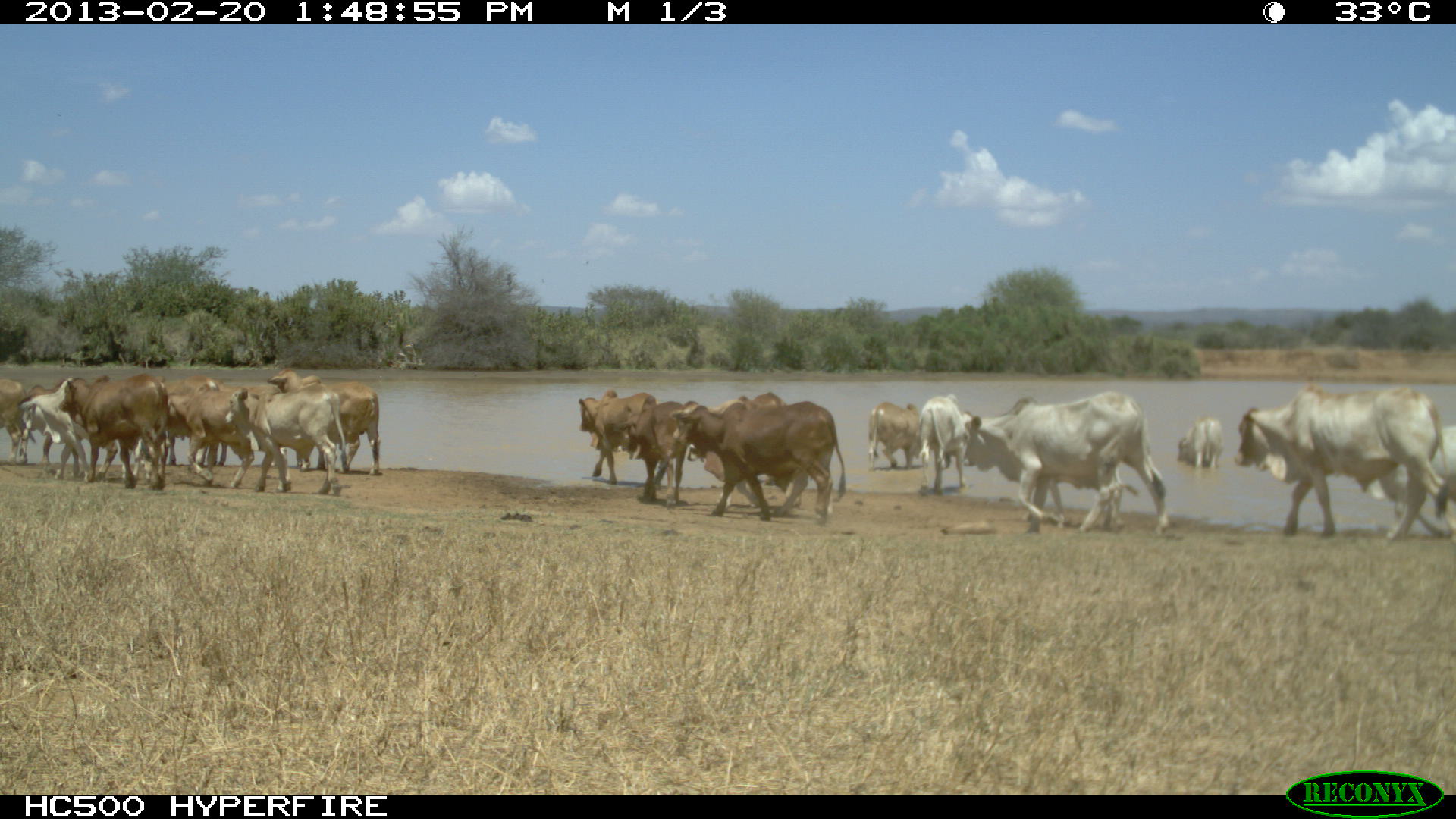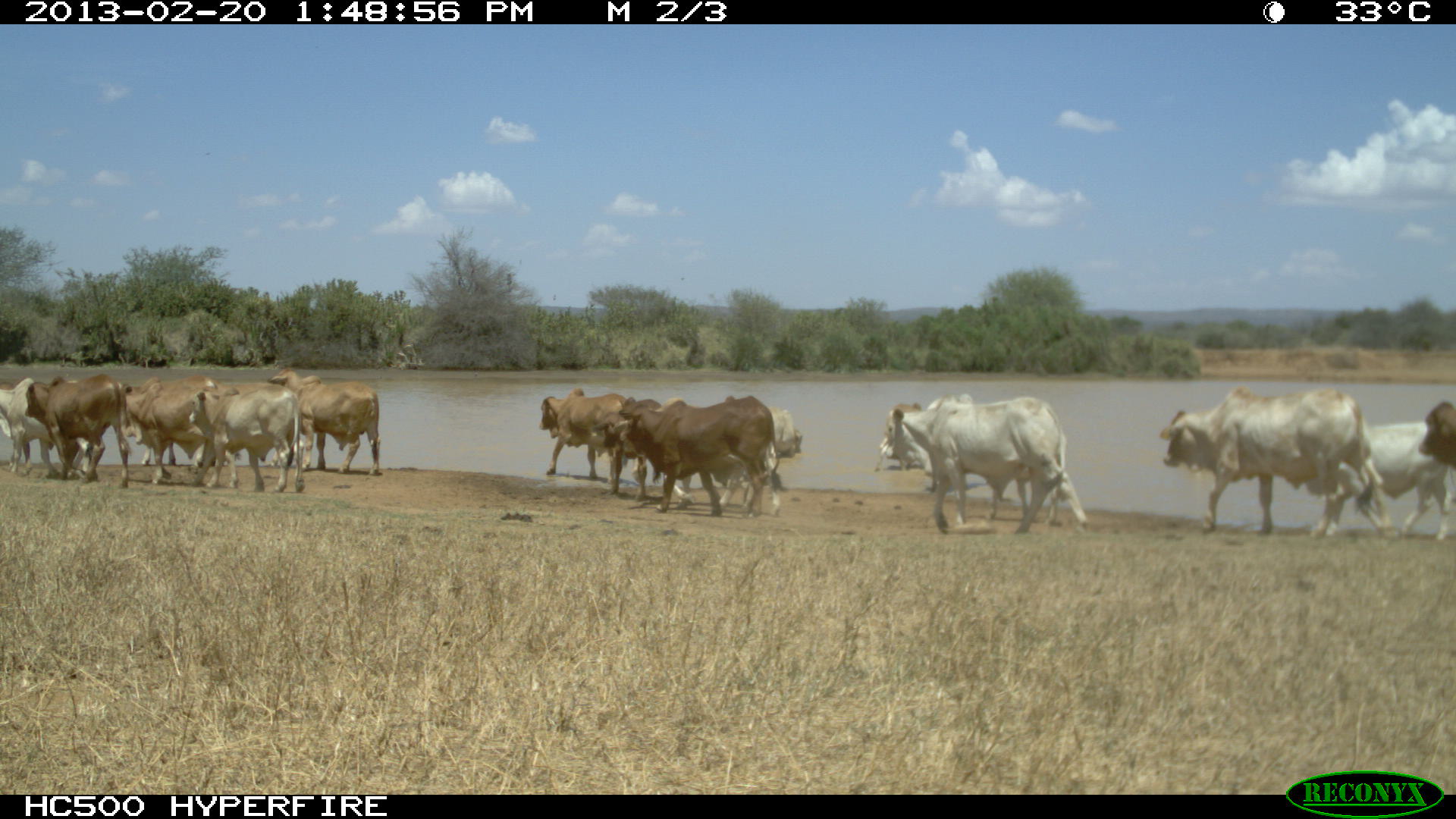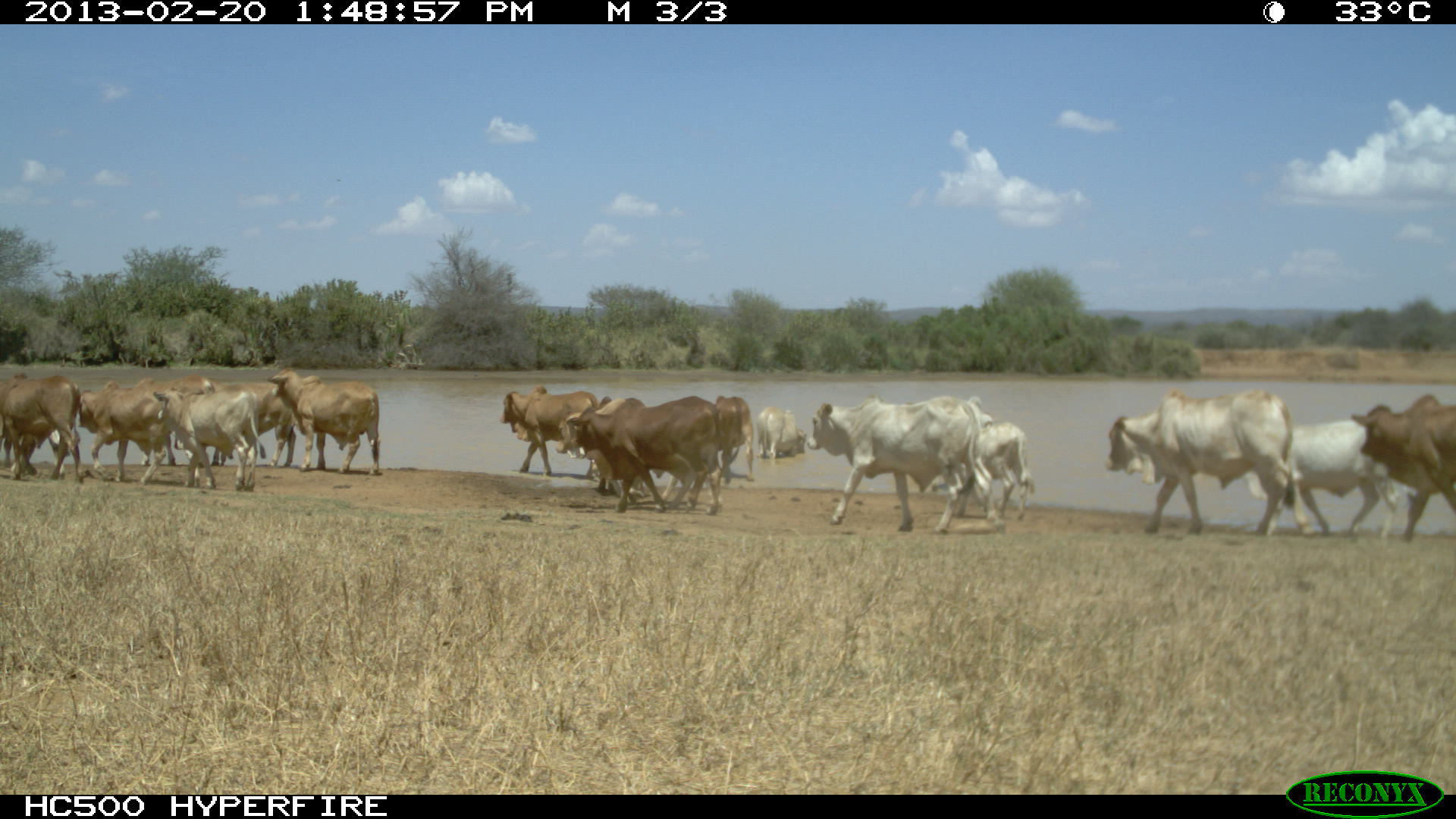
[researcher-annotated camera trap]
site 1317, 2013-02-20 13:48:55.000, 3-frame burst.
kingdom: Animalia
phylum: Chordata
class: Mammalia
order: Artiodactyla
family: Bovidae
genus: Bos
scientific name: Bos taurus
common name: domestic cattle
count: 1